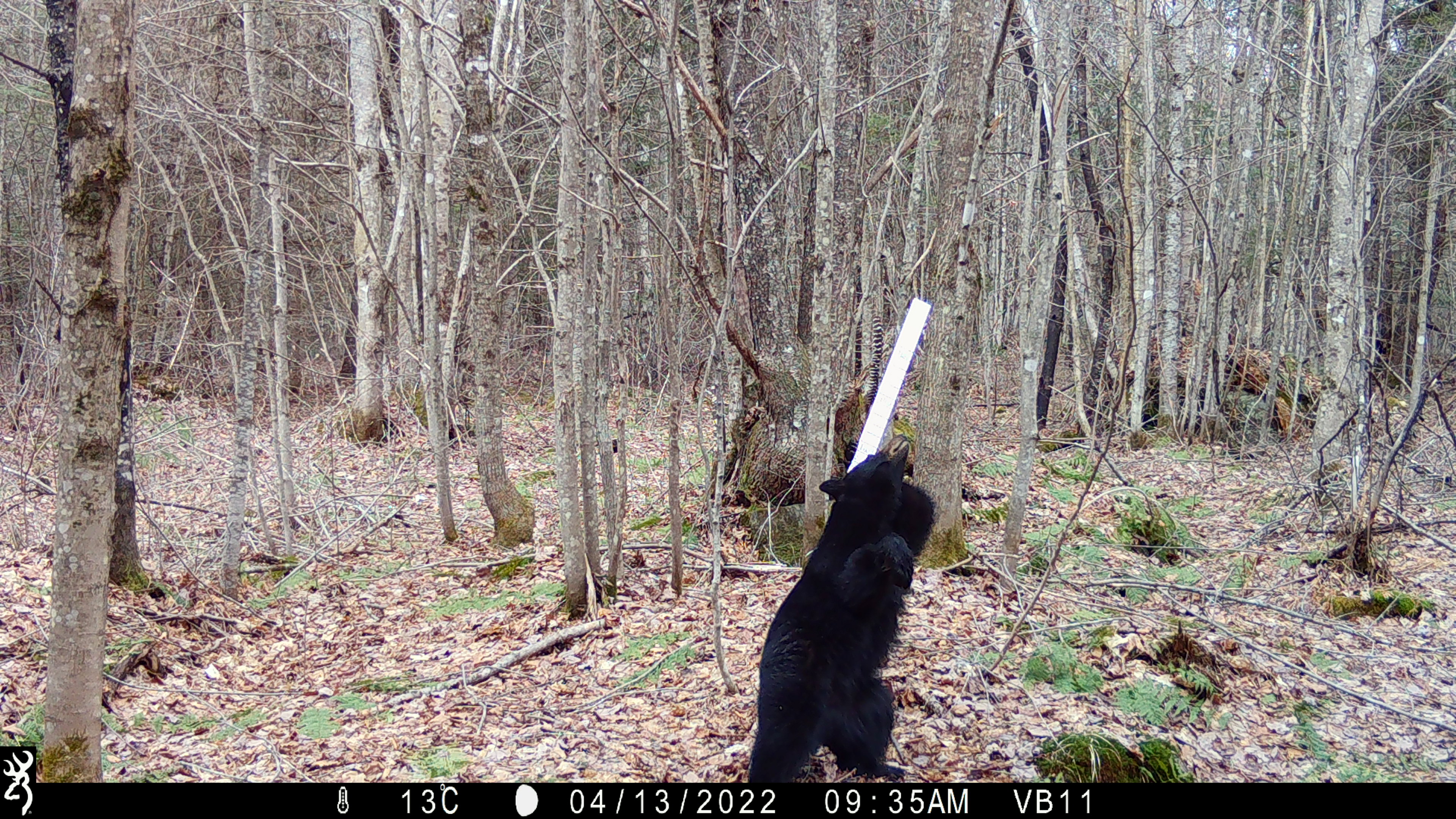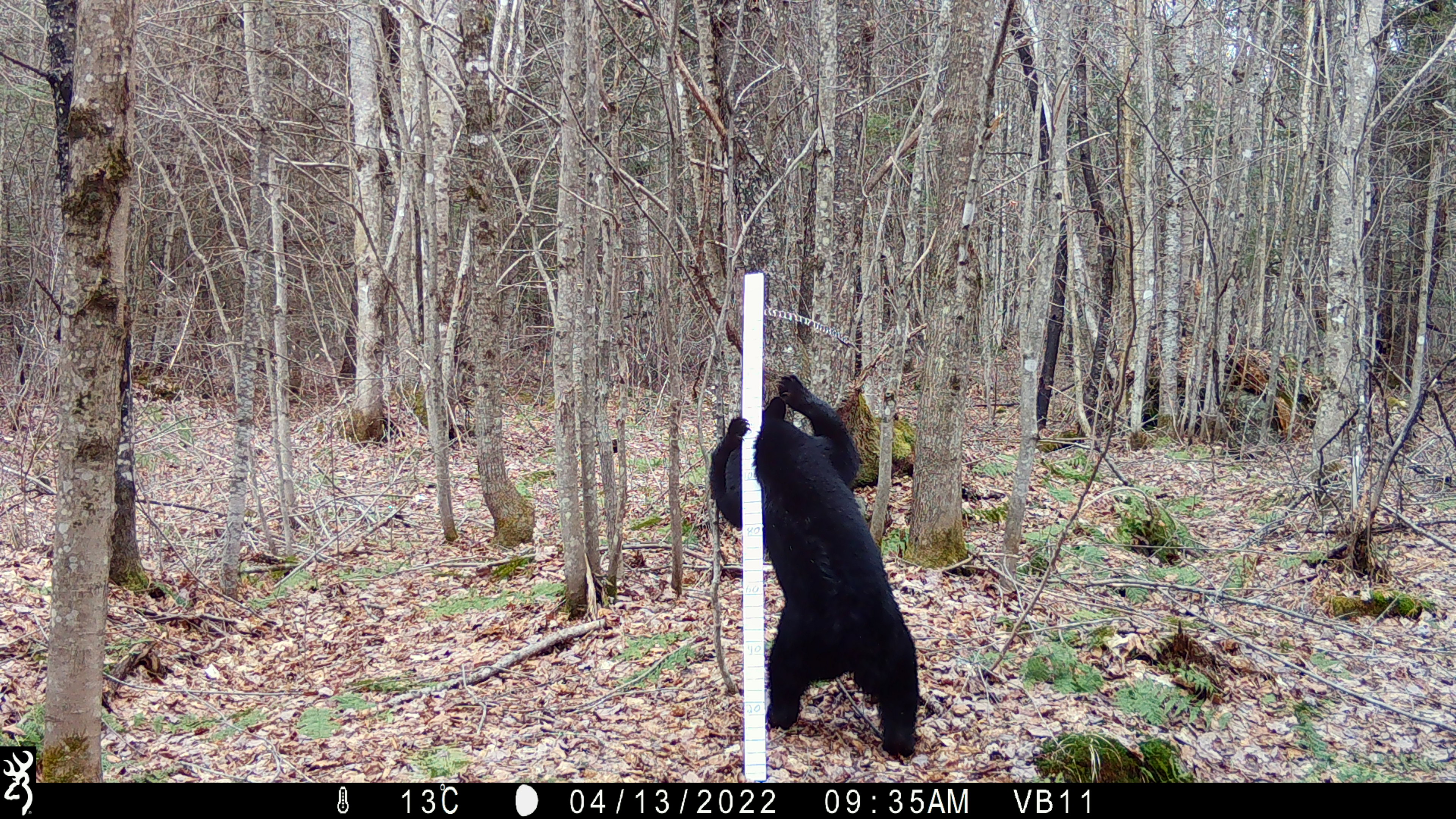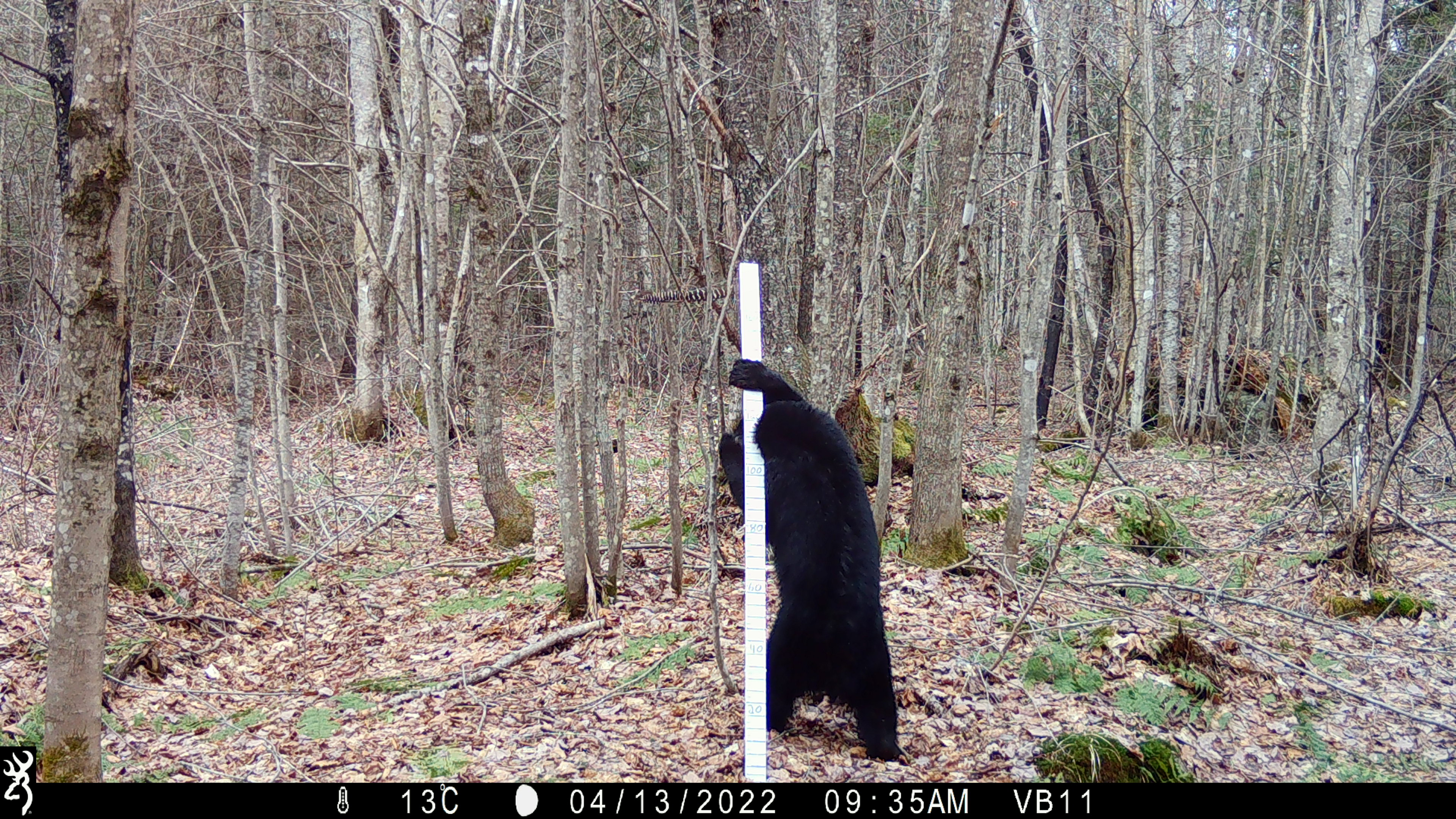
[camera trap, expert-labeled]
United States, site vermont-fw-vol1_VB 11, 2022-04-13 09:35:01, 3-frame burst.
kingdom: Animalia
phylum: Chordata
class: Mammalia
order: Carnivora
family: Ursidae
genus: Ursus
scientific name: Ursus americanus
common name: black bear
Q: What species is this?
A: Black bear (Ursus americanus).